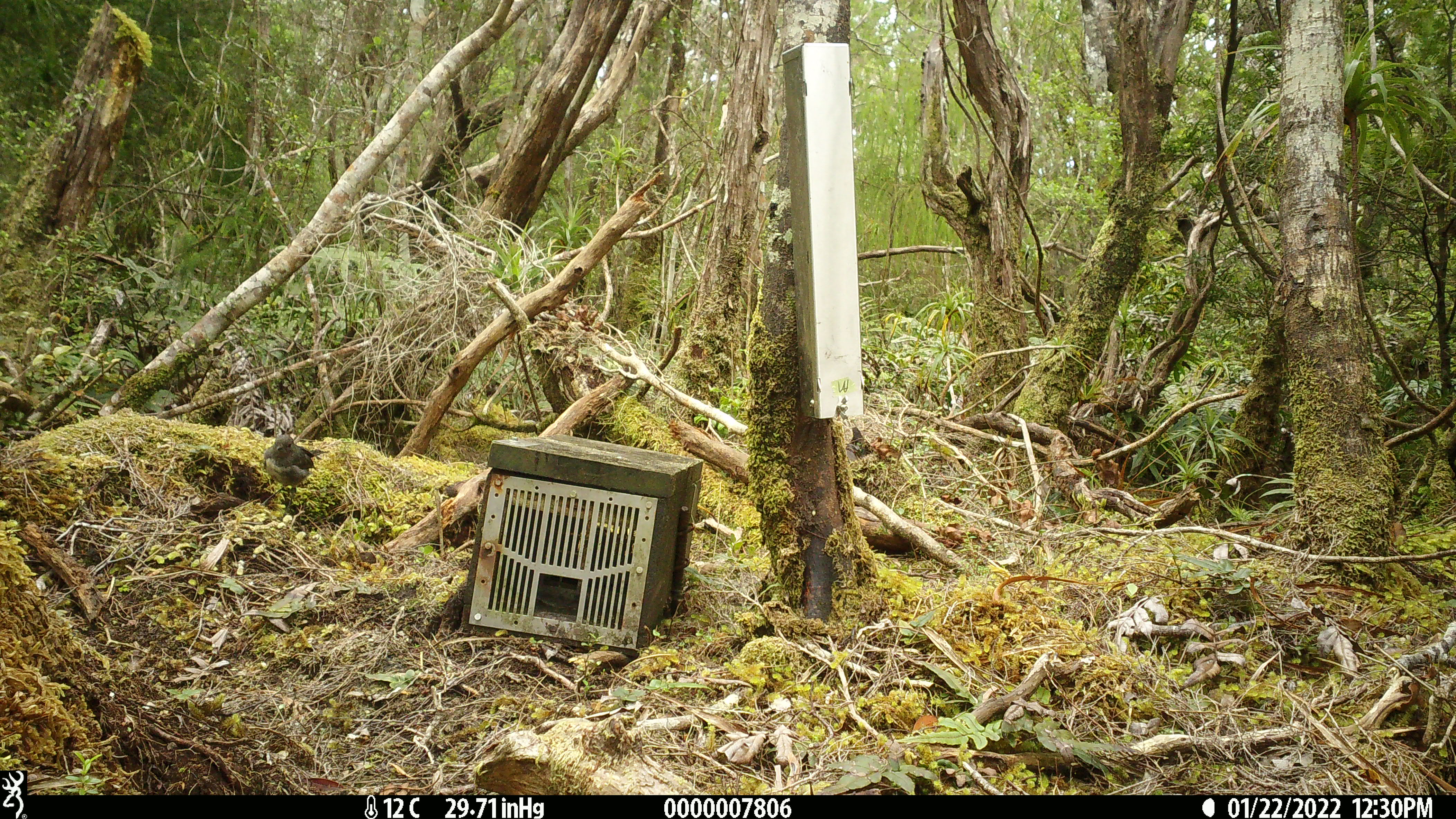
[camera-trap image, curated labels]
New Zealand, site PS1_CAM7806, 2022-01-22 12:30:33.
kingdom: Animalia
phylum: Chordata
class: Aves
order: Passeriformes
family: Petroicidae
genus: Petroica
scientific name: Petroica australis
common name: new zealand robin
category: robin